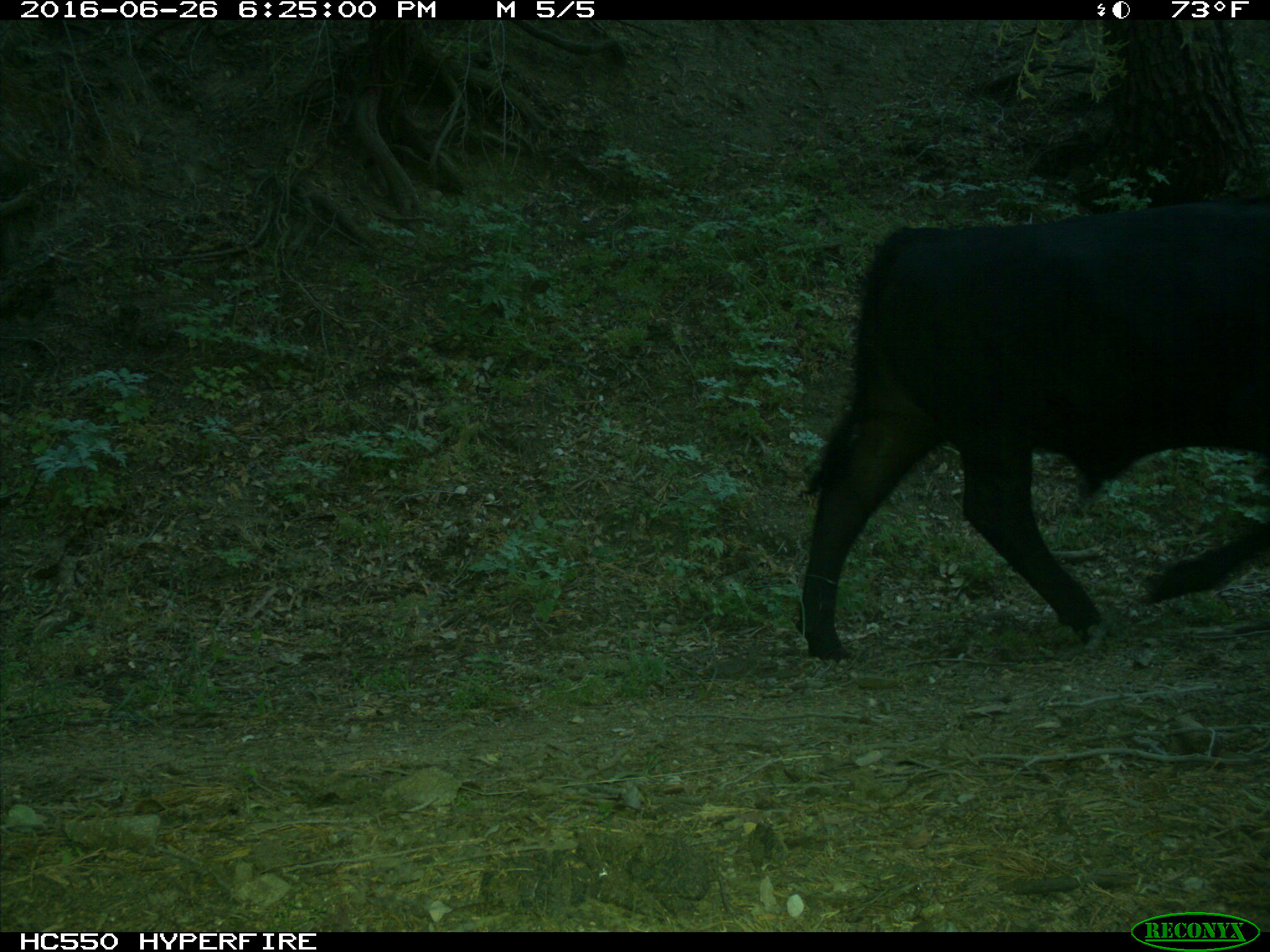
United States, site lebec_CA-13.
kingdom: Animalia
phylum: Chordata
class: Mammalia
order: Artiodactyla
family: Bovidae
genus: Bos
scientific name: Bos taurus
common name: domestic cow